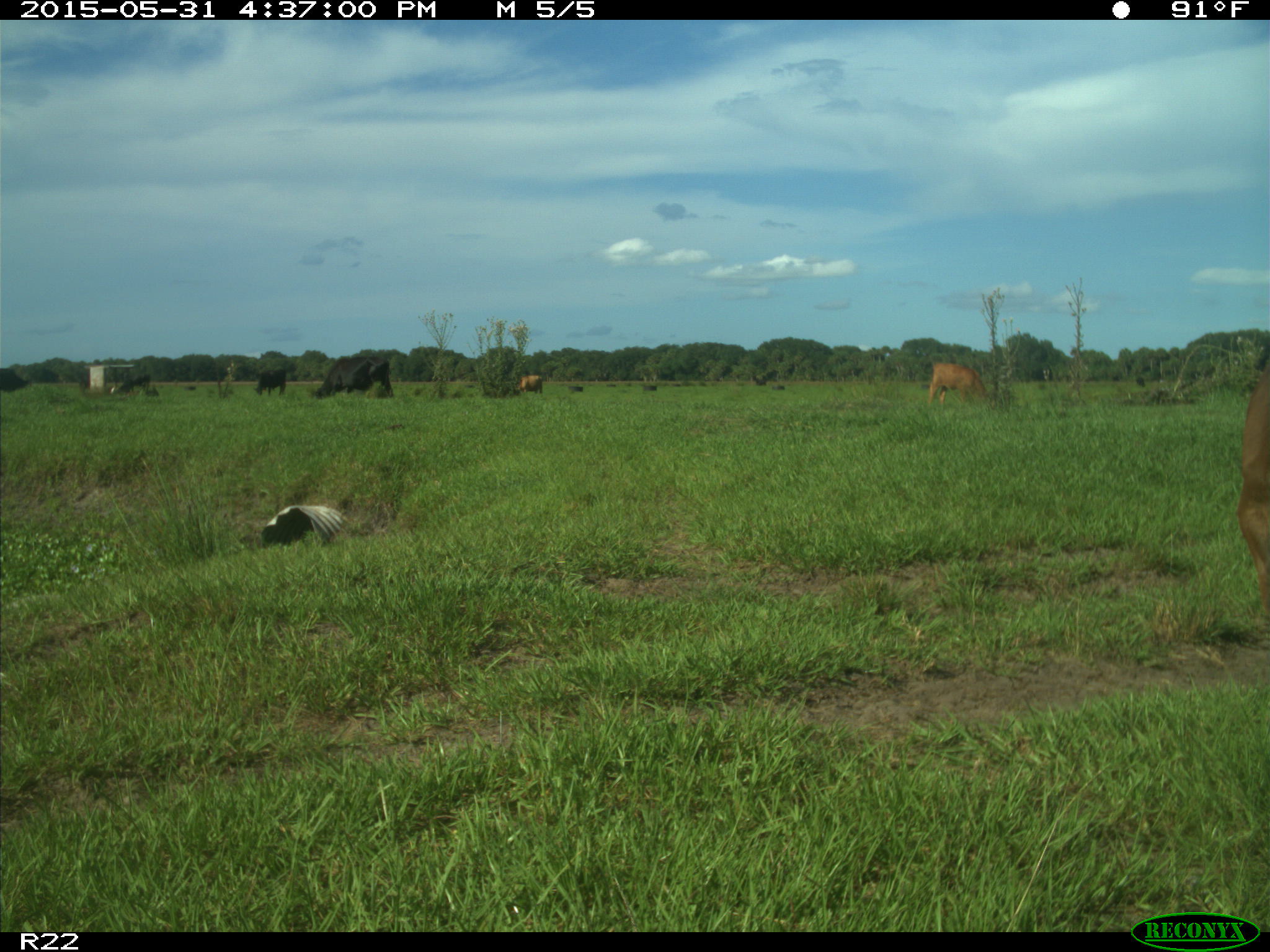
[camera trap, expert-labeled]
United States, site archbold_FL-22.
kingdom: Animalia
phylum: Chordata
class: Mammalia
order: Artiodactyla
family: Bovidae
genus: Bos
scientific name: Bos taurus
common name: domestic cow